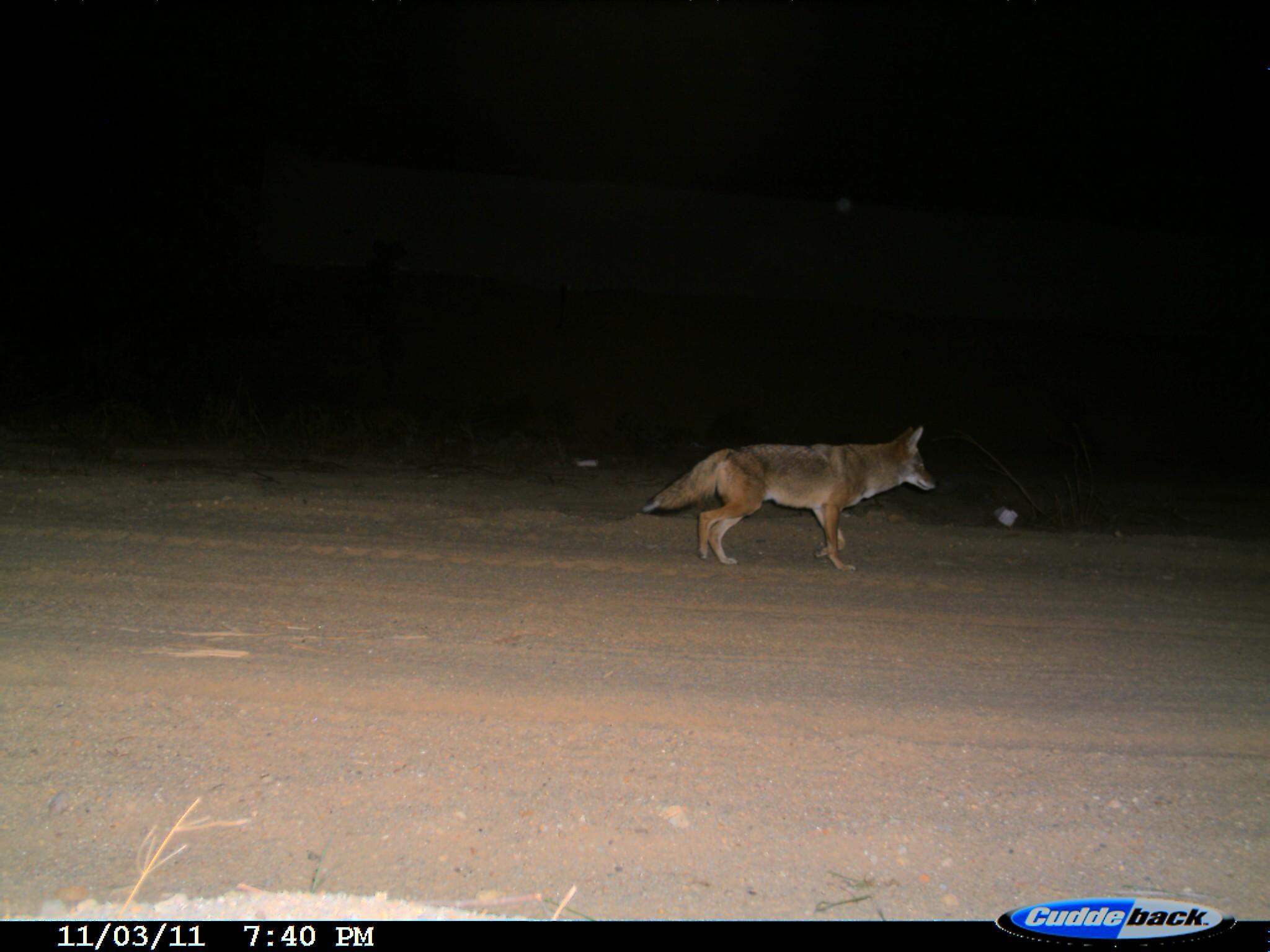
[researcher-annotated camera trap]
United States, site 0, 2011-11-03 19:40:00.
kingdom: Animalia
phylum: Chordata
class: Mammalia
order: Carnivora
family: Canidae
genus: Canis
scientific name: Canis latrans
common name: coyote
Coyote (Canis latrans).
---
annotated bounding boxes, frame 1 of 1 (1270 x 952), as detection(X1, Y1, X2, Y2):
coyote: detection(633, 419, 946, 582)